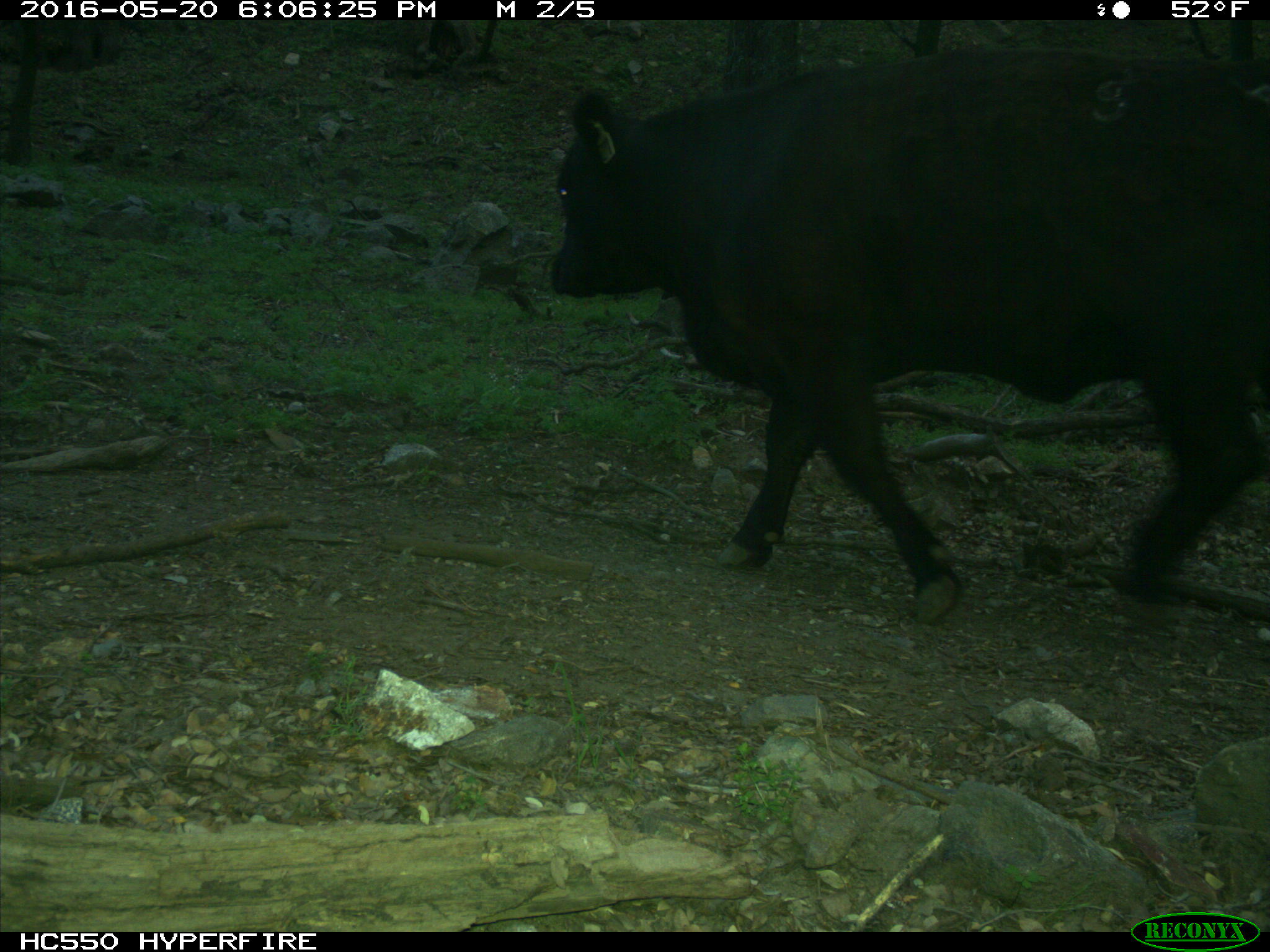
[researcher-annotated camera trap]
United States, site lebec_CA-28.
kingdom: Animalia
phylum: Chordata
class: Mammalia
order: Artiodactyla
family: Bovidae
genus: Bos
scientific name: Bos taurus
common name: domestic cow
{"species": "Bos taurus (domestic cow)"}